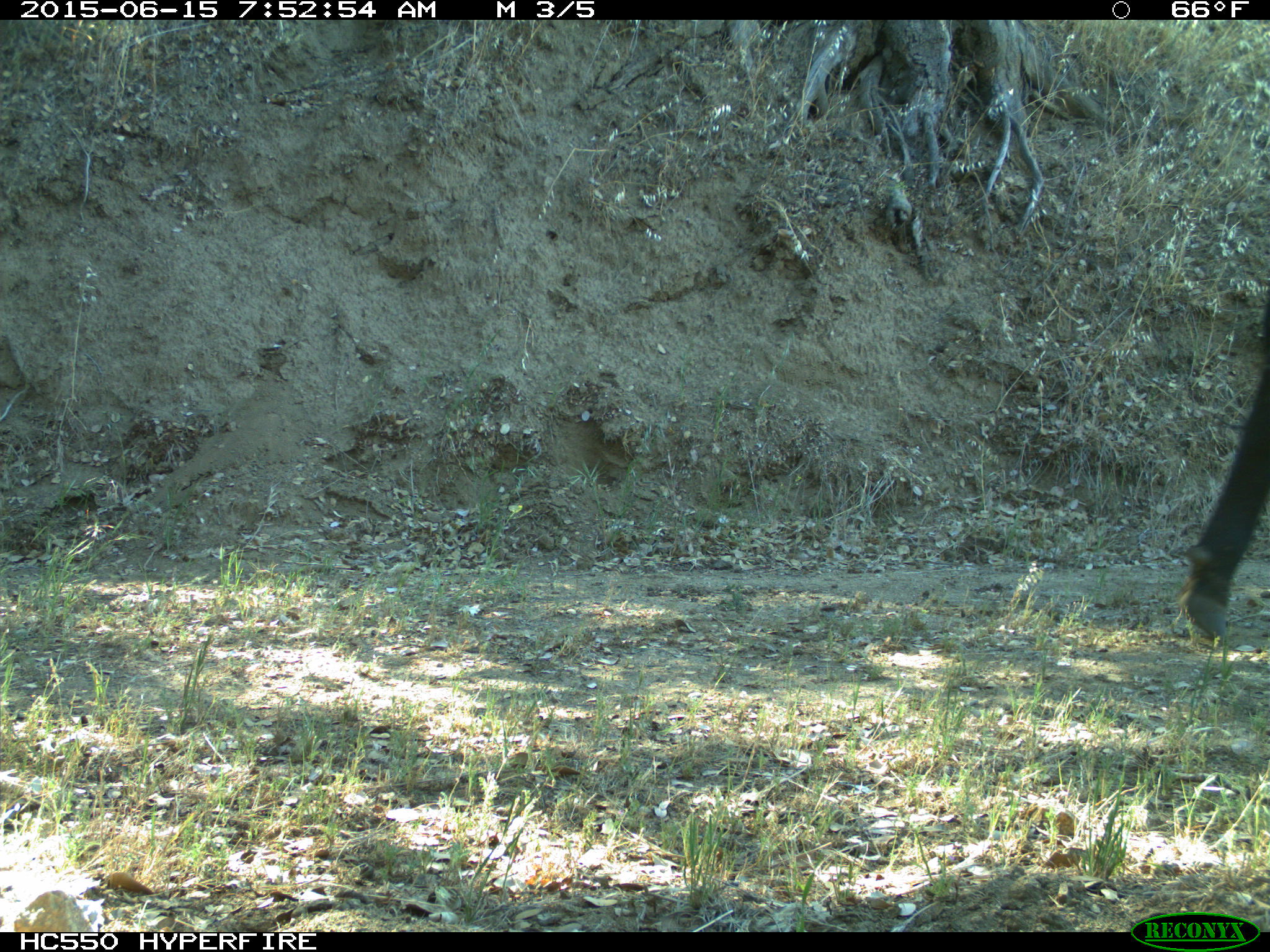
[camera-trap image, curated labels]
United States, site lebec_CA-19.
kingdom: Animalia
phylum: Chordata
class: Mammalia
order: Artiodactyla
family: Bovidae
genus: Bos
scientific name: Bos taurus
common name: domestic cow